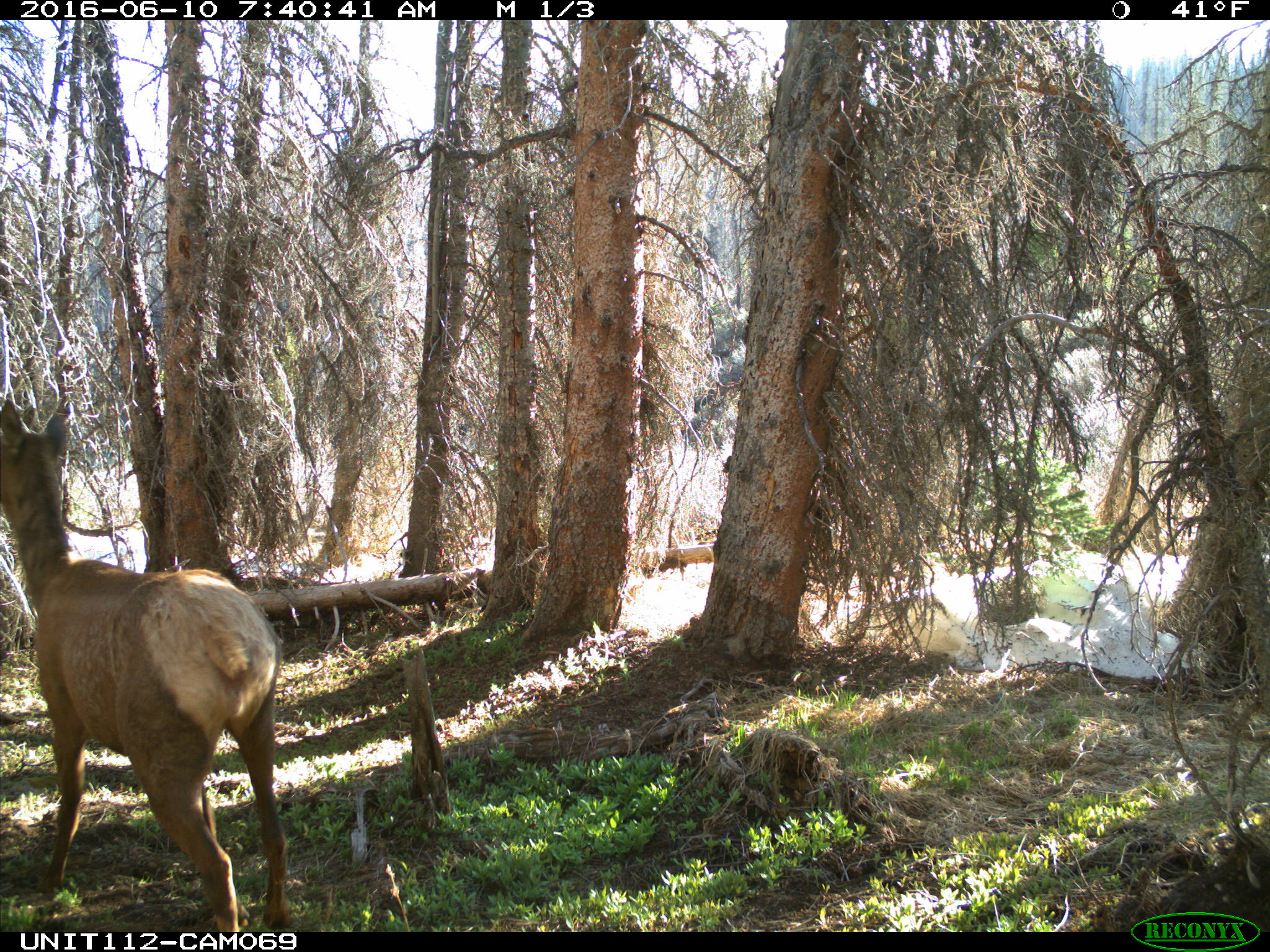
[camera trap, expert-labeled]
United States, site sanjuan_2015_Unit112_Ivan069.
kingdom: Animalia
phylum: Chordata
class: Mammalia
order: Artiodactyla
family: Cervidae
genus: Cervus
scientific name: Cervus elaphus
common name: red deer